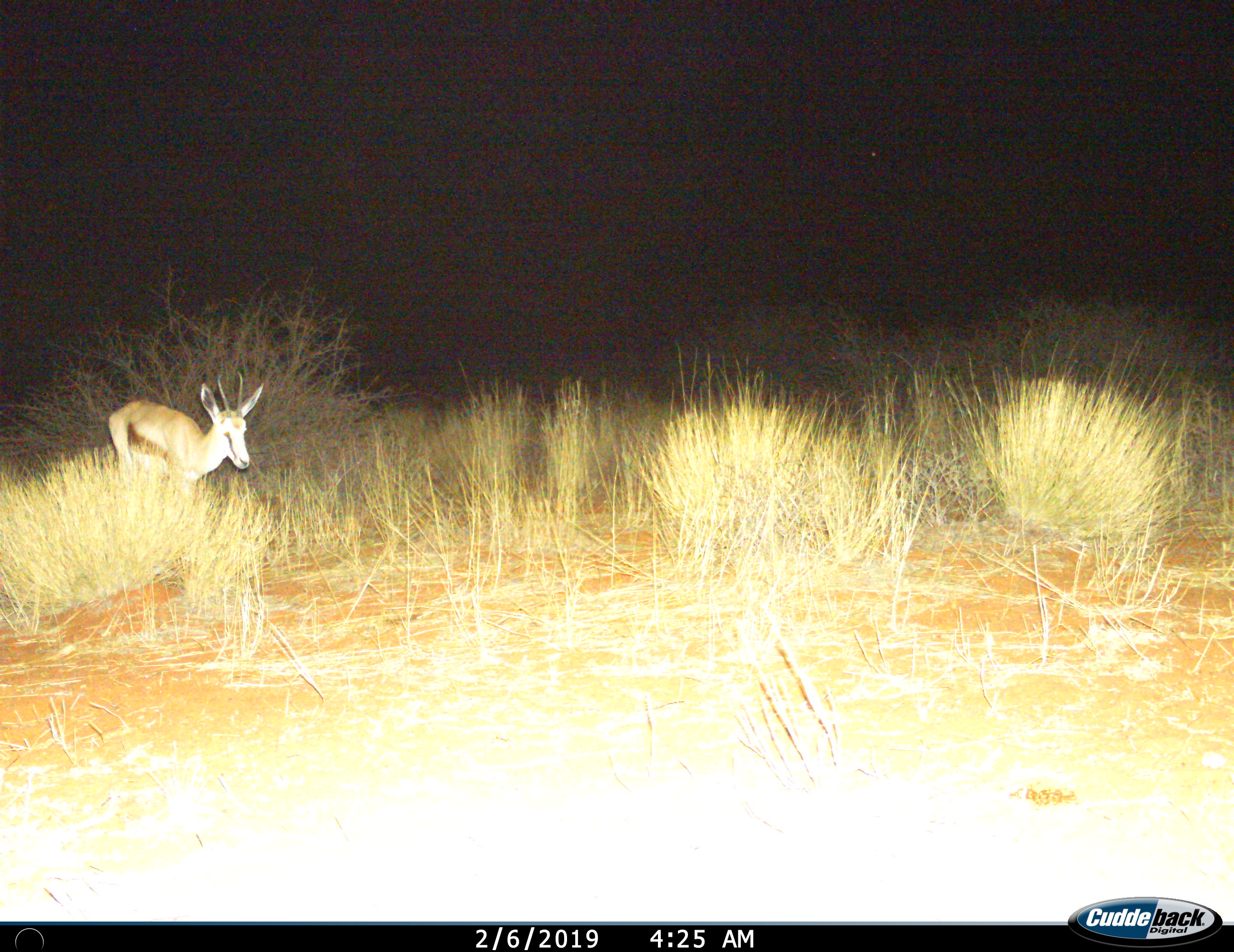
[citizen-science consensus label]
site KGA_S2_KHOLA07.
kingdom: Animalia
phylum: Chordata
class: Mammalia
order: Artiodactyla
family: Bovidae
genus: Antidorcas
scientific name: Antidorcas marsupialis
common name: springbok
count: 1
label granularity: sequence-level